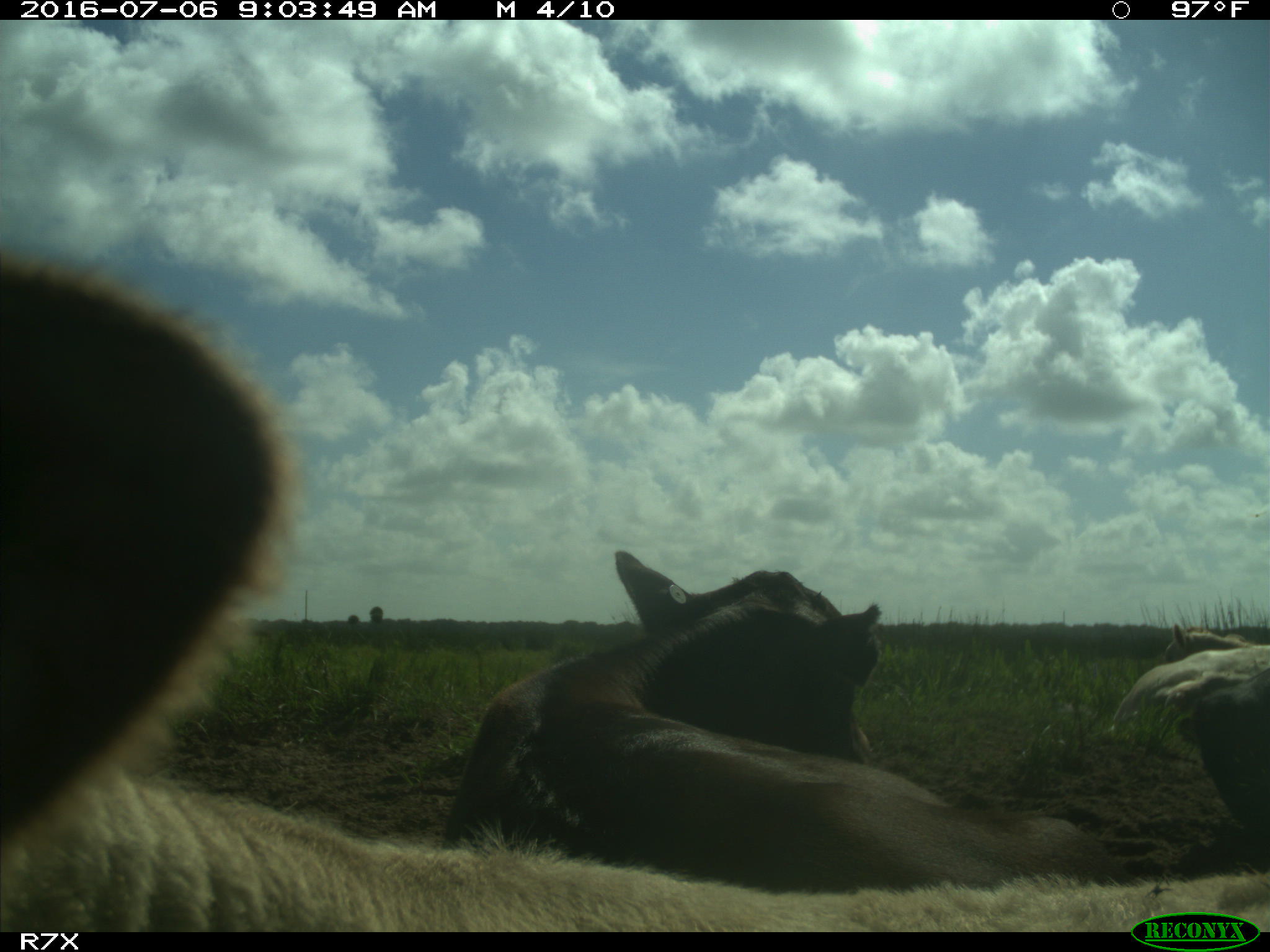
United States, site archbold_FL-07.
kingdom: Animalia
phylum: Chordata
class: Mammalia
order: Artiodactyla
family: Bovidae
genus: Bos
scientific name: Bos taurus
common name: domestic cow